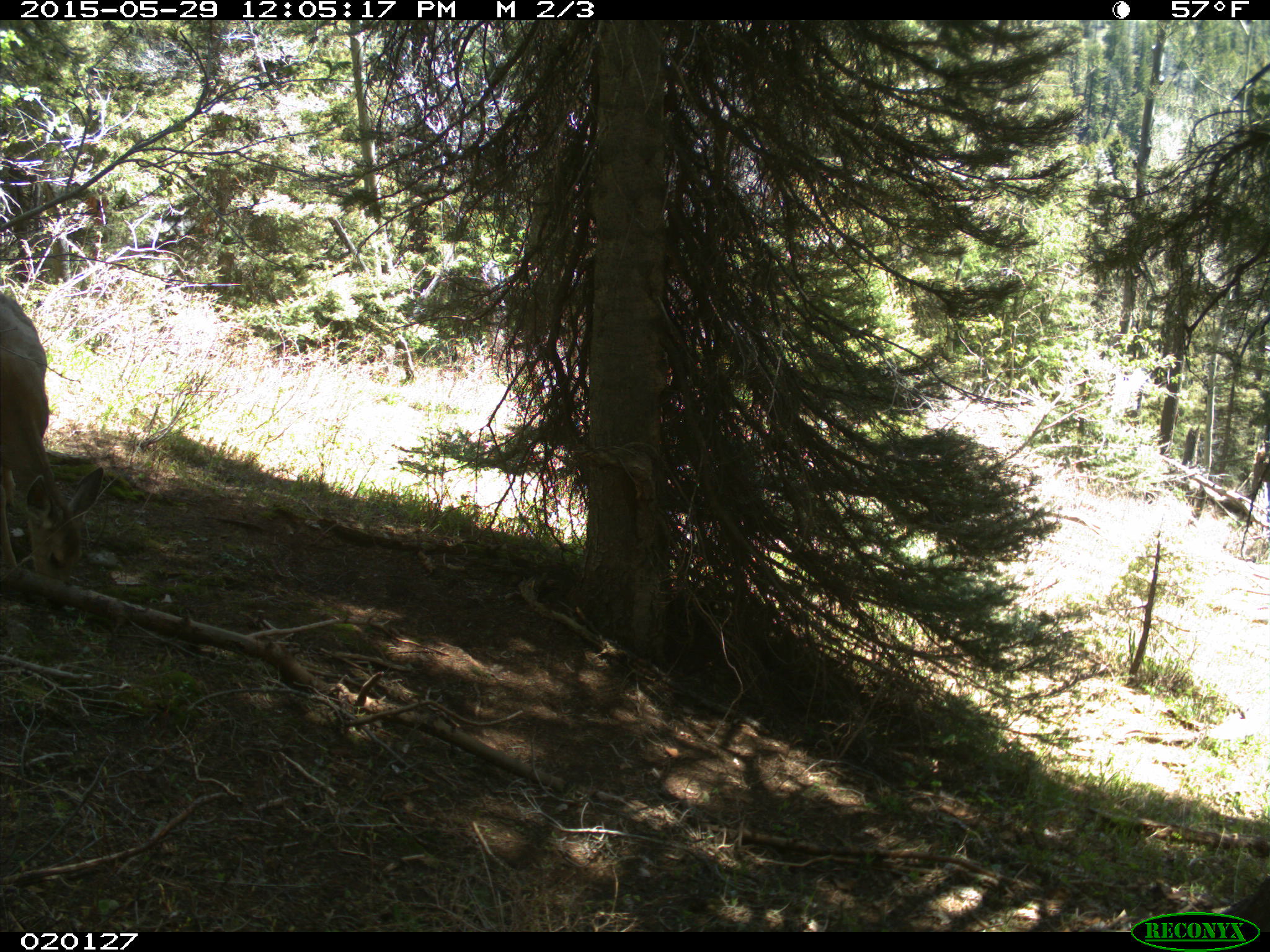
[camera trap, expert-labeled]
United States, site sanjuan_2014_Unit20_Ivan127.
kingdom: Animalia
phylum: Chordata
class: Mammalia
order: Artiodactyla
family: Cervidae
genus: Odocoileus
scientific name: Odocoileus hemionus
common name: mule deer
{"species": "Odocoileus hemionus (mule deer)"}